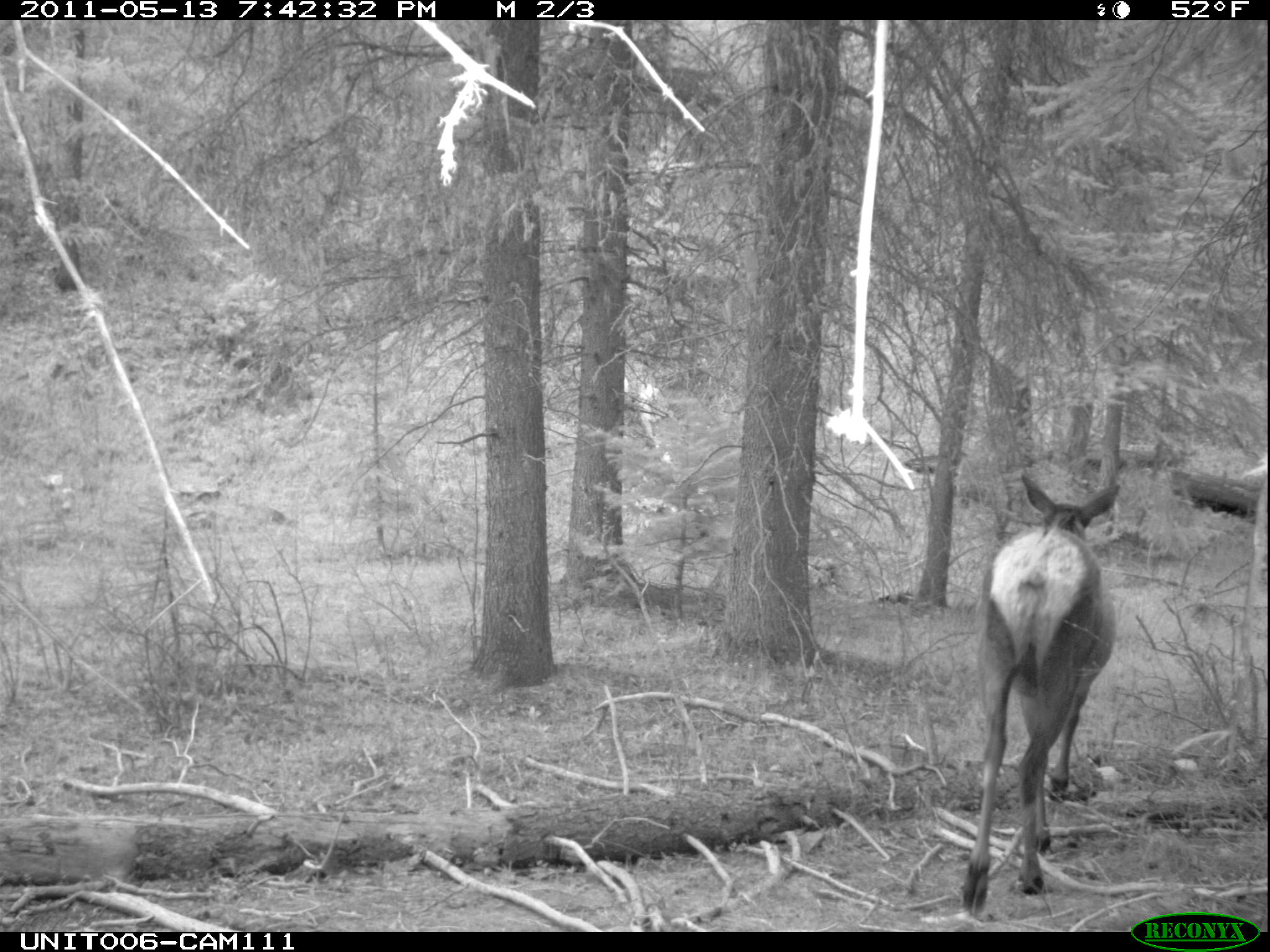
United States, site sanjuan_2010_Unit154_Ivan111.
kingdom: Animalia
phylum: Chordata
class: Mammalia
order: Artiodactyla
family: Cervidae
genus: Cervus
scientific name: Cervus elaphus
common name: red deer